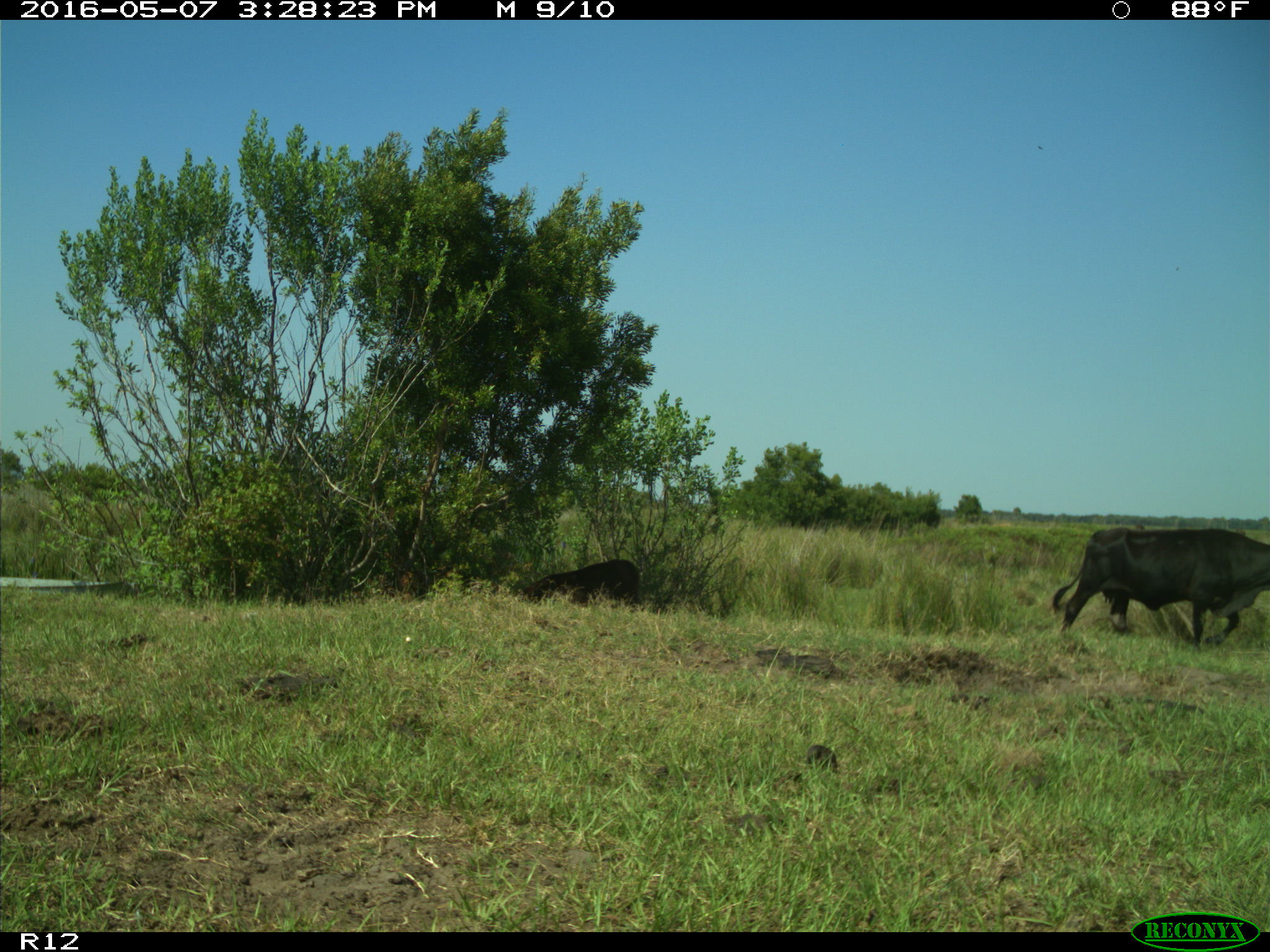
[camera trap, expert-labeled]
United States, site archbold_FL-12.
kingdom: Animalia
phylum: Chordata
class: Mammalia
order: Artiodactyla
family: Bovidae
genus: Bos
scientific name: Bos taurus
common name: domestic cow